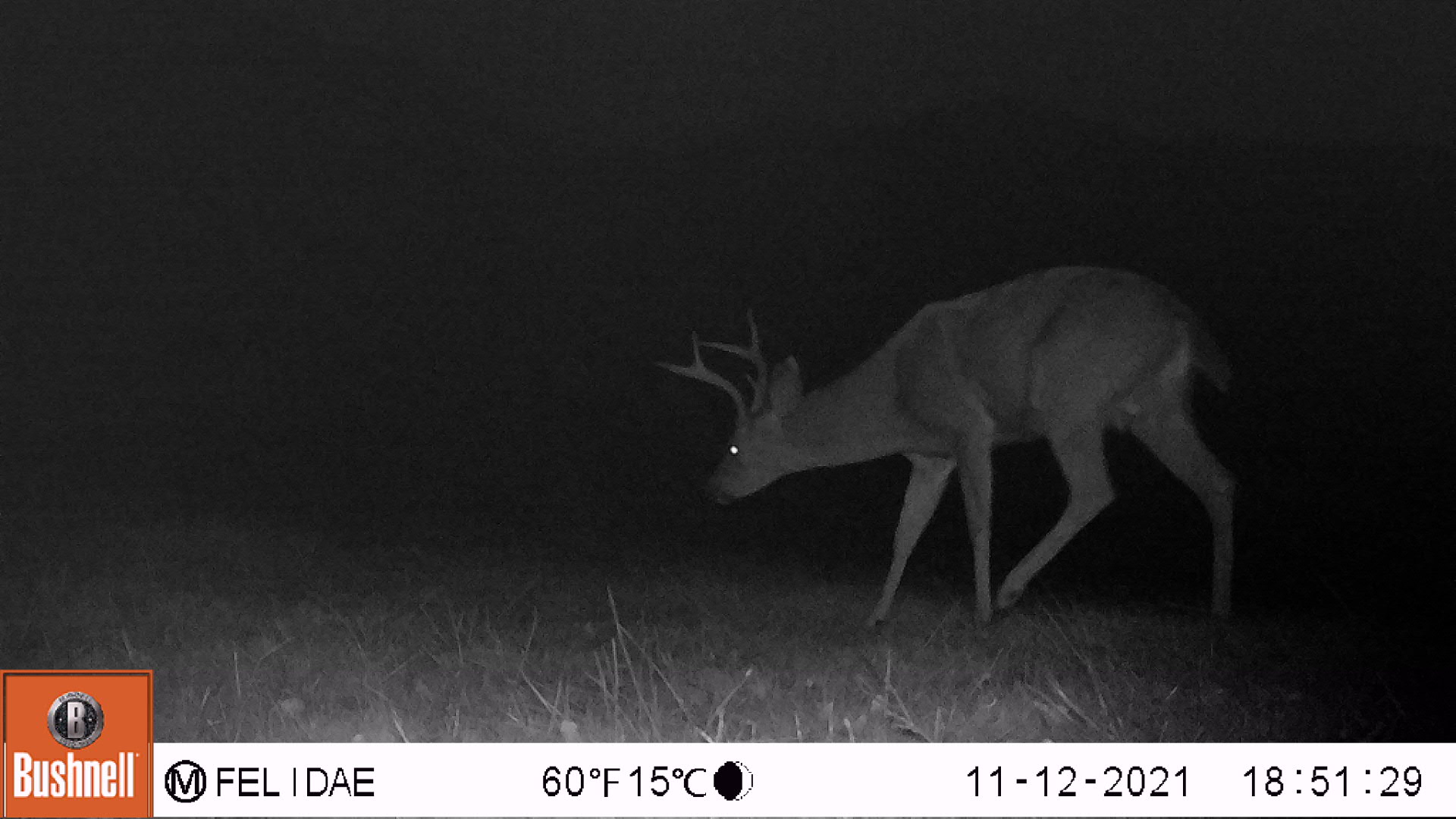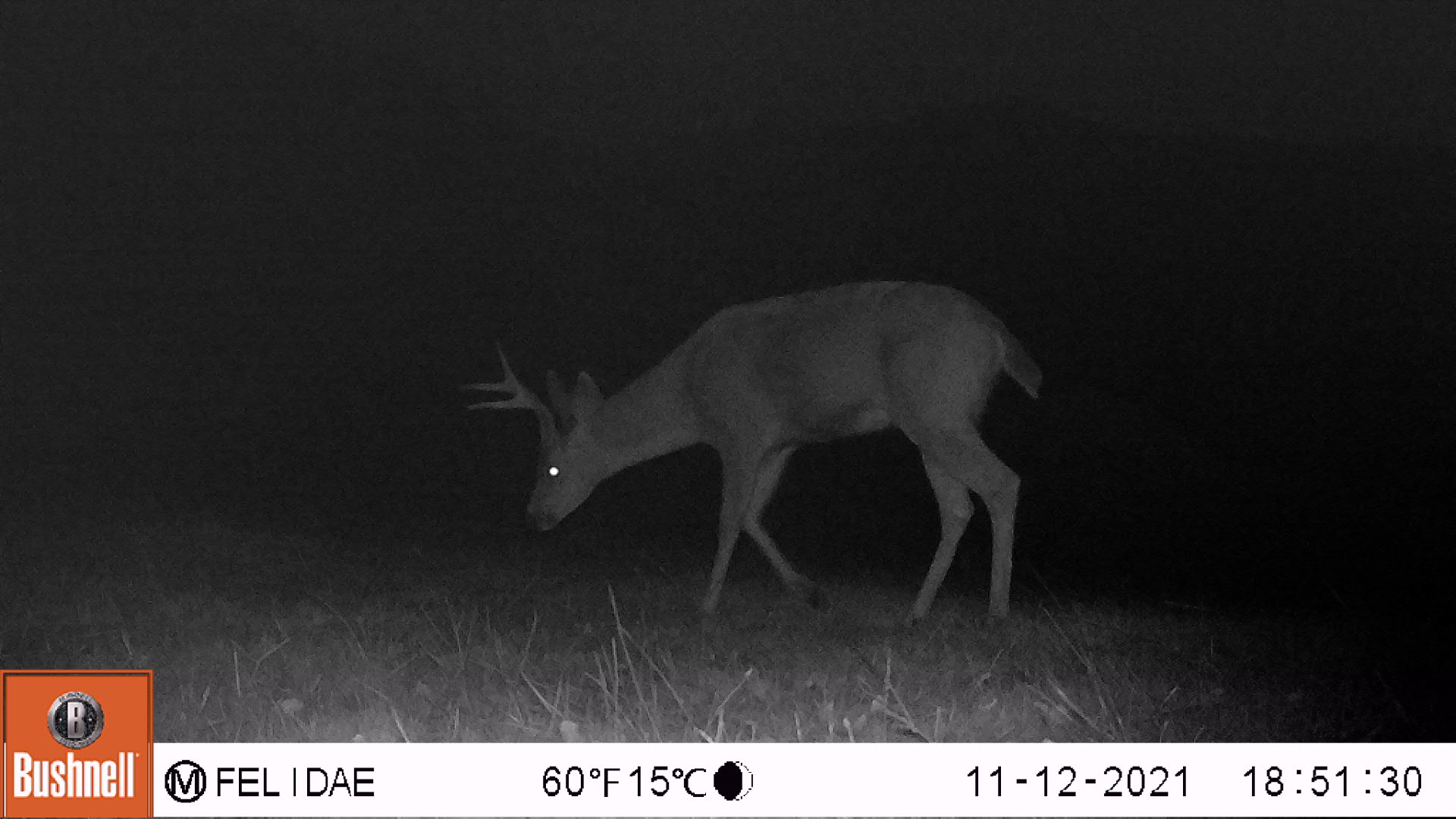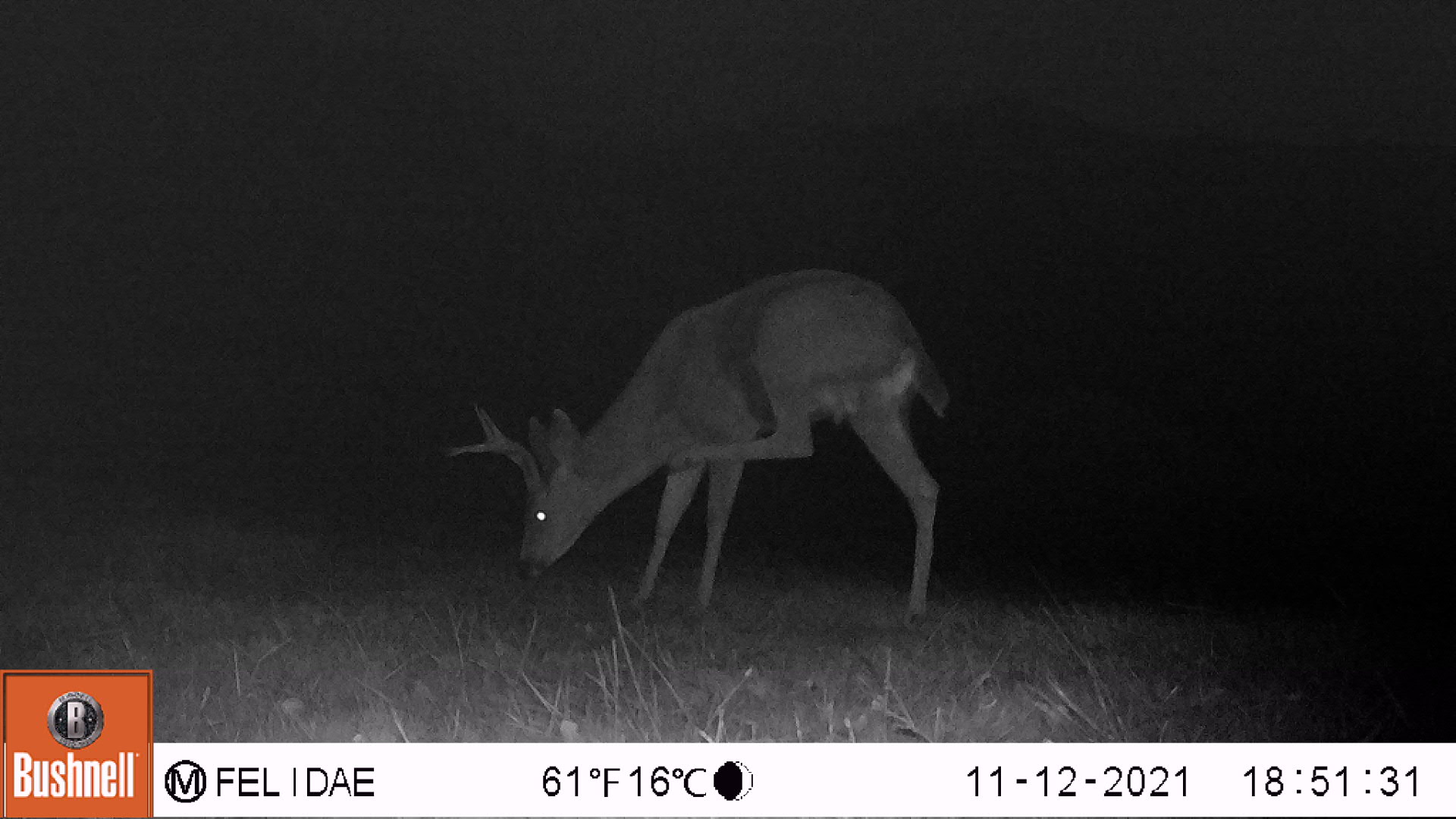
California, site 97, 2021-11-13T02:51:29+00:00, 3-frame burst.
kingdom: Animalia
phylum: Chordata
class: Mammalia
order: Artiodactyla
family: Cervidae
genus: Odocoileus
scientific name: Odocoileus hemionus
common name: mule deer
Mule deer (Odocoileus hemionus).